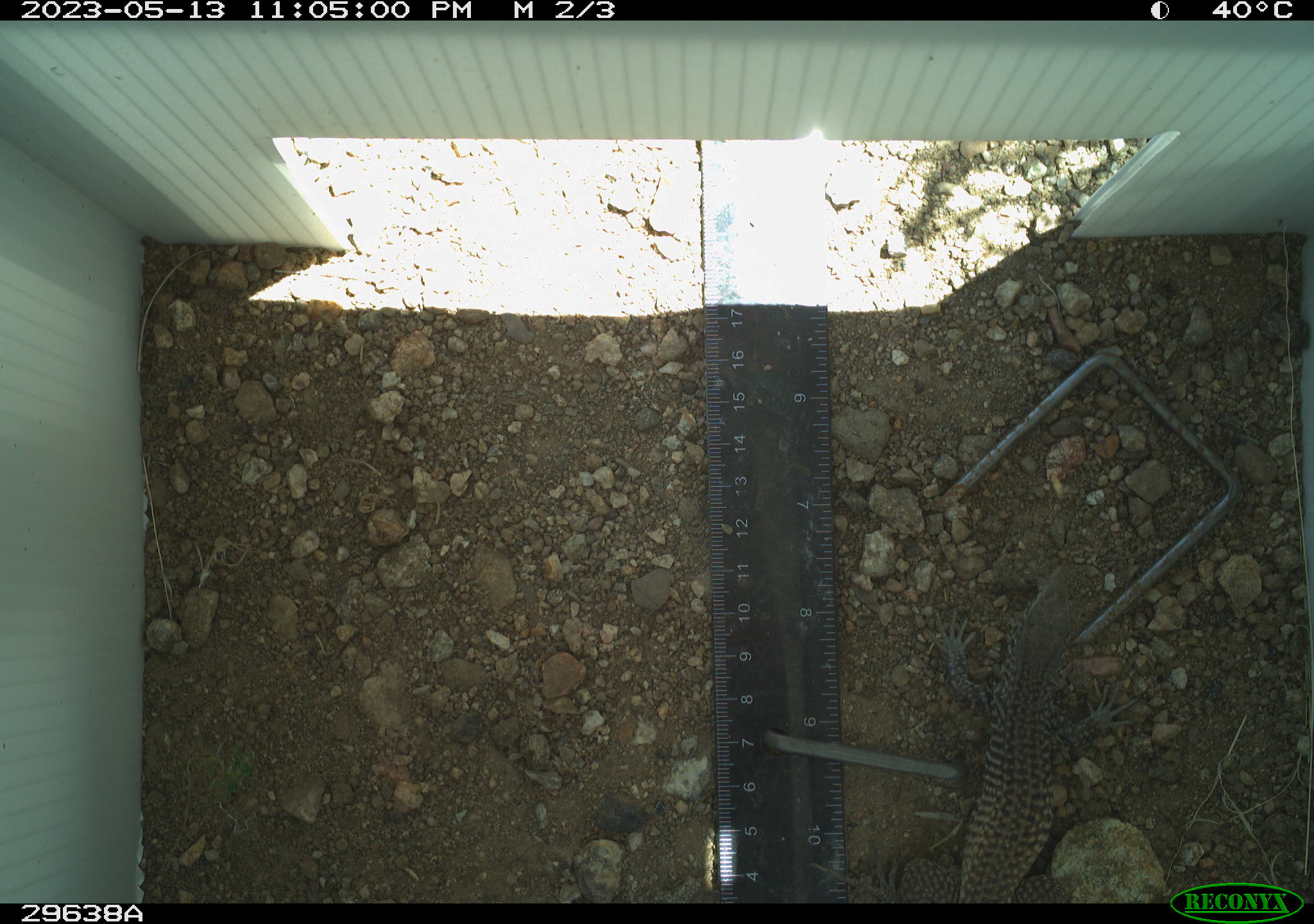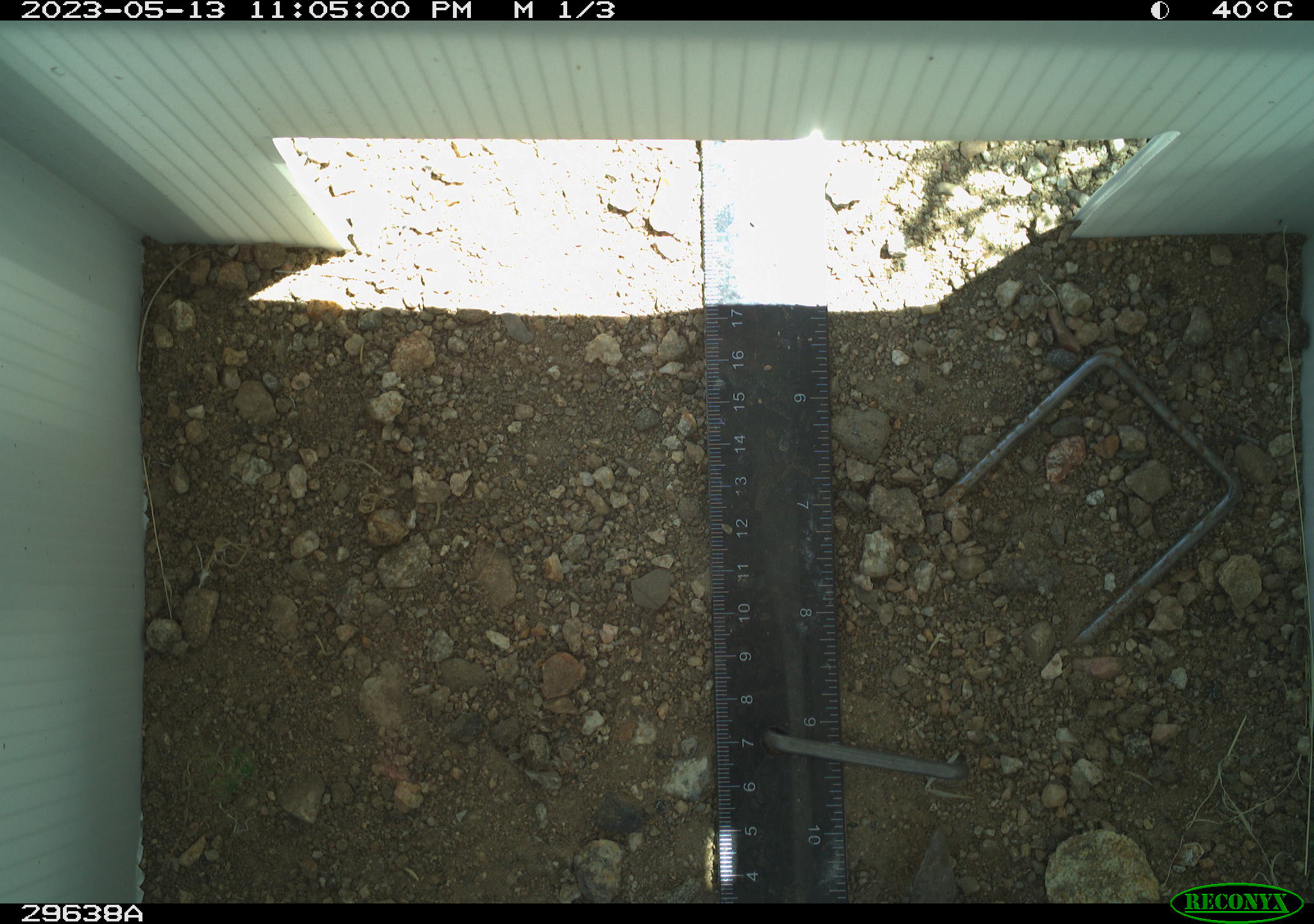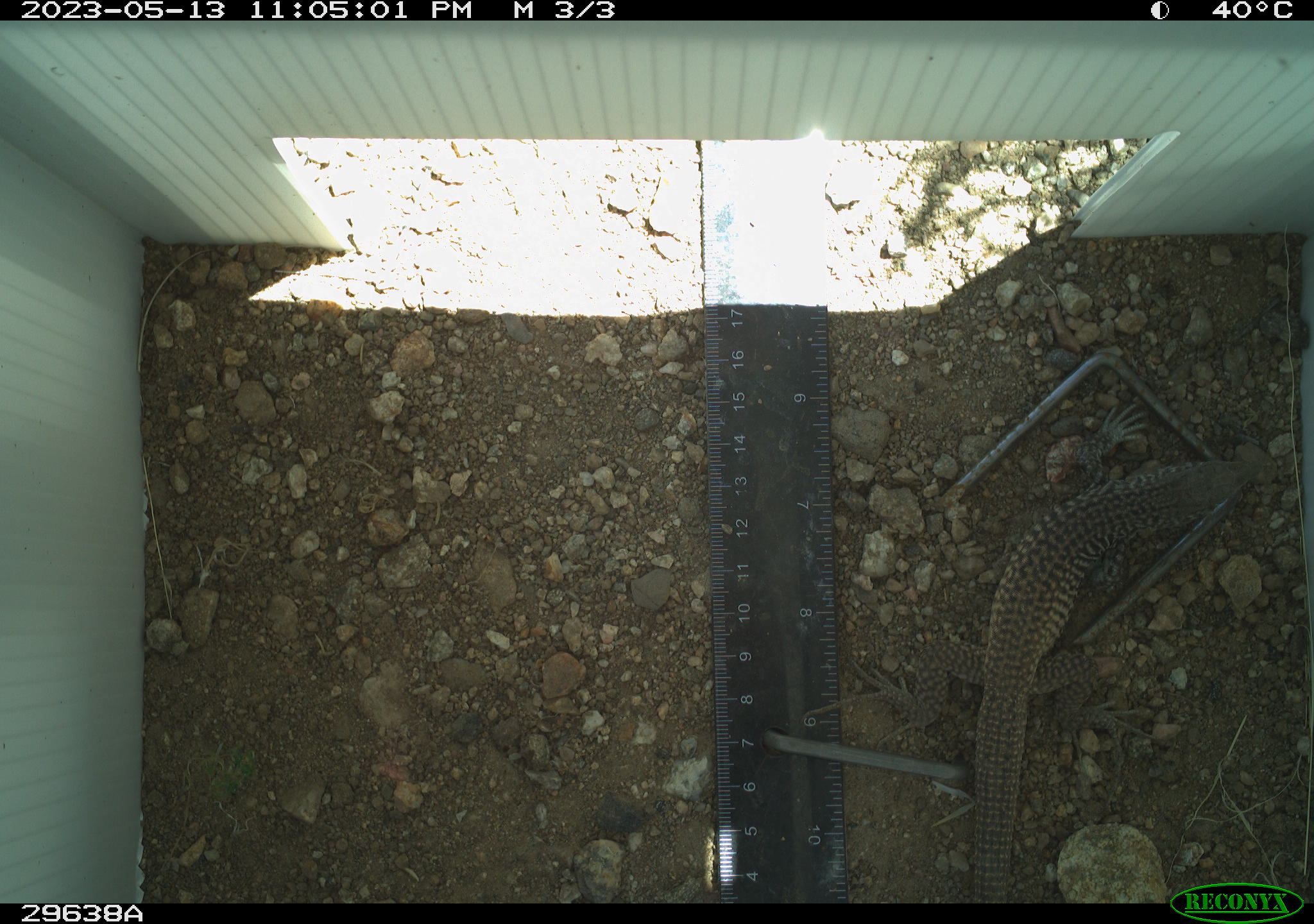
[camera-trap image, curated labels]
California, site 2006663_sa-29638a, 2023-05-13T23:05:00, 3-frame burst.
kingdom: Animalia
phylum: Chordata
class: Reptilia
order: Squamata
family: Teiidae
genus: Aspidoscelis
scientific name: Aspidoscelis tigris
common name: western whiptail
Western whiptail (Aspidoscelis tigris).